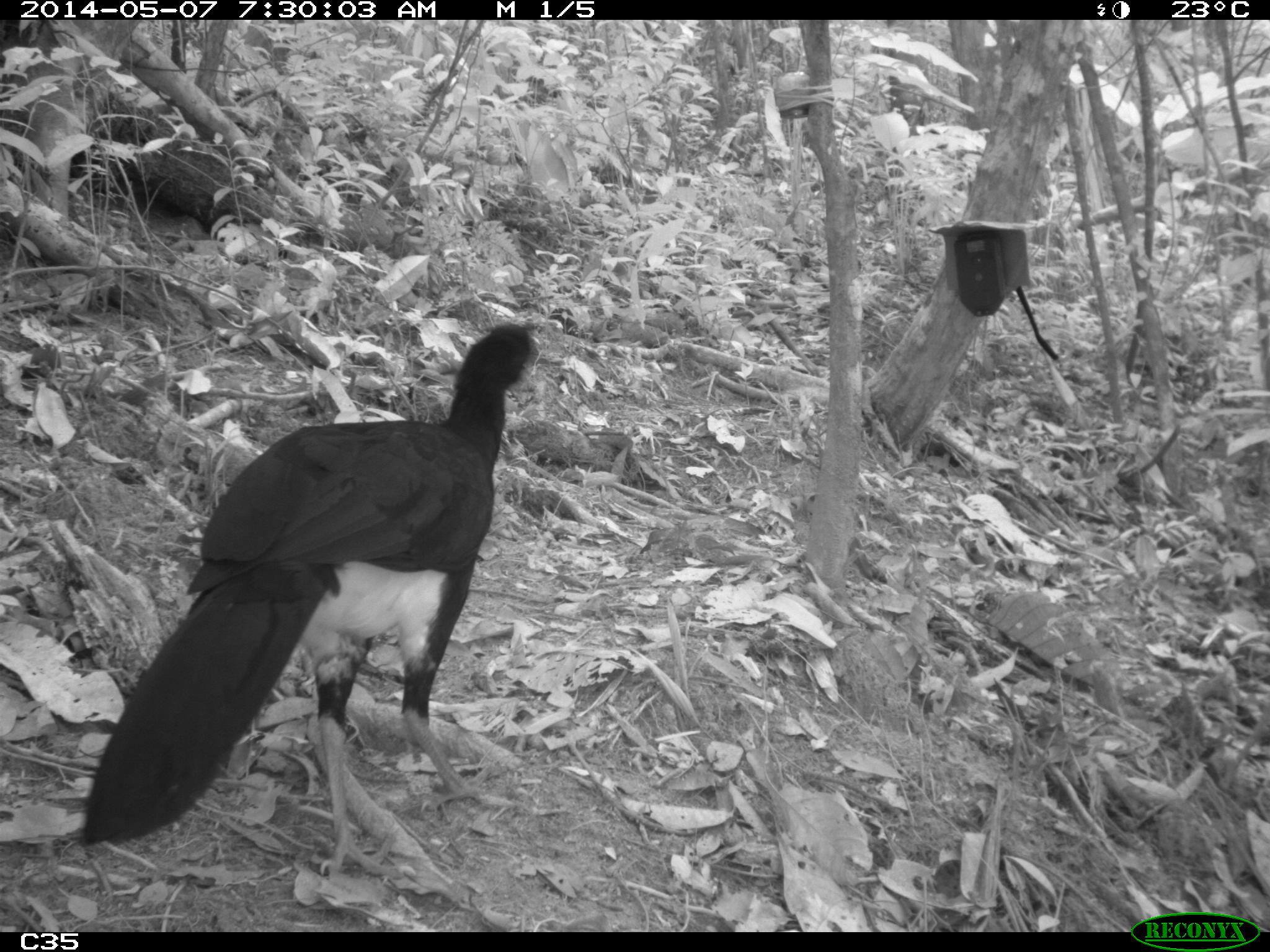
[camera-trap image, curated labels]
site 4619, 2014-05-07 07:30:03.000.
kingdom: Animalia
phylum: Chordata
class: Aves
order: Galliformes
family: Cracidae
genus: Crax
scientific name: Crax alector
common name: black curassow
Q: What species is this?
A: Crax alector (black curassow).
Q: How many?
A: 2.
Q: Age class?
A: Adult.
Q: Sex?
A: Female.